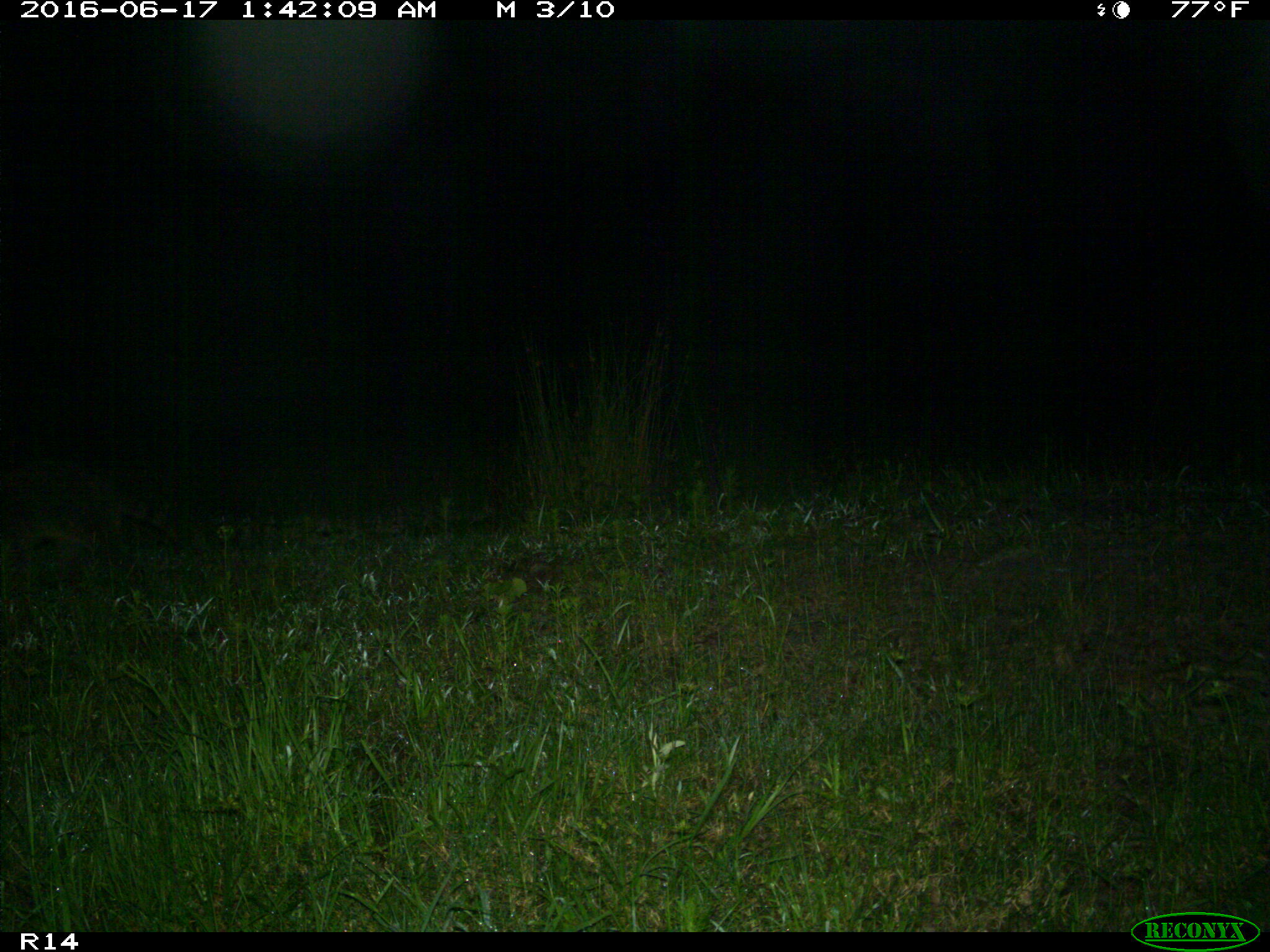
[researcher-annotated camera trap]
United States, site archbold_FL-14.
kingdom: Animalia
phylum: Chordata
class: Mammalia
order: Carnivora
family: Procyonidae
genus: Procyon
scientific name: Procyon lotor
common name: common raccoon